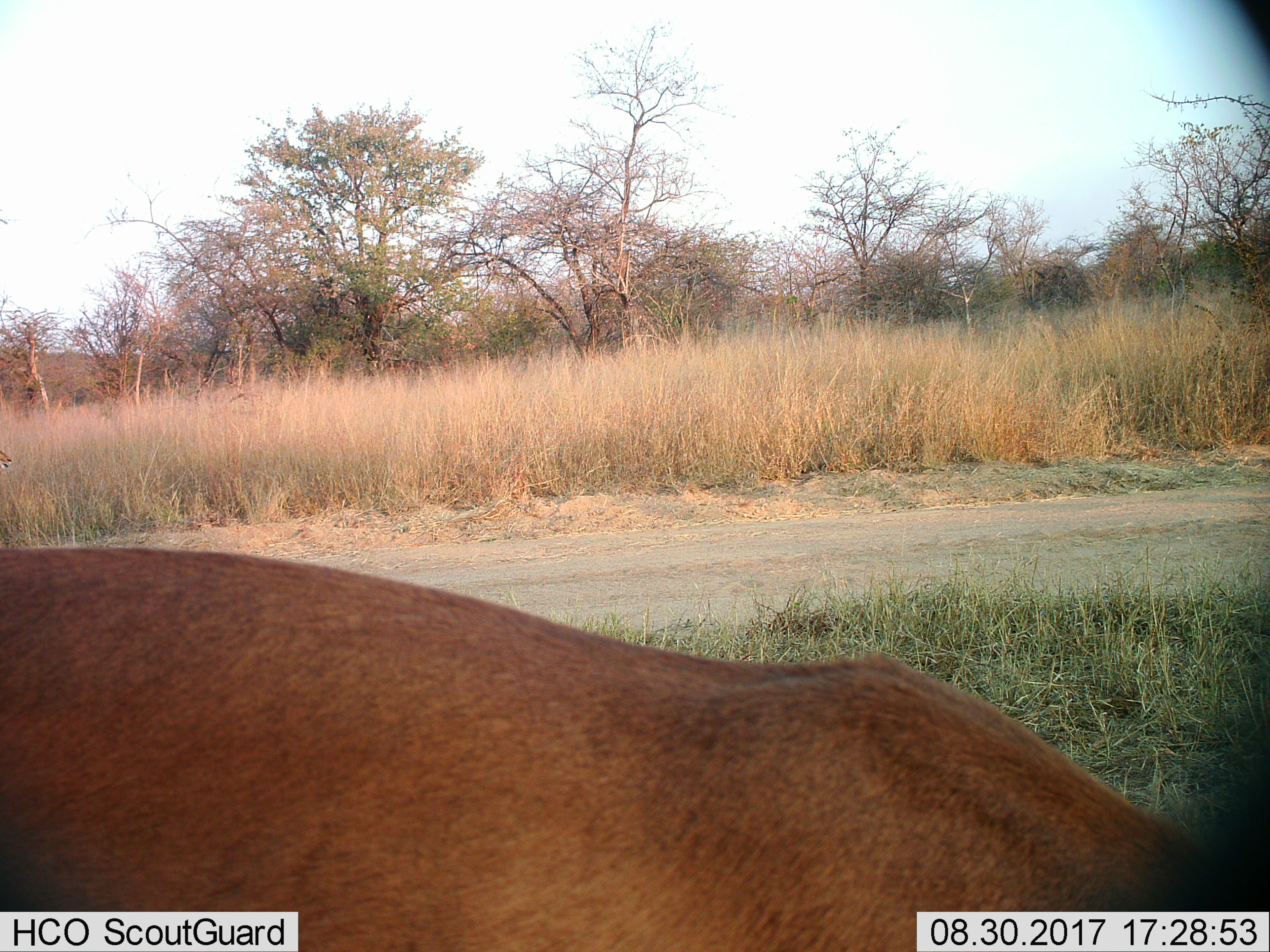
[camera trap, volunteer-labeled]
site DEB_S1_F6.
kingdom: Animalia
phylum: Chordata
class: Mammalia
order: Artiodactyla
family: Bovidae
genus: Aepyceros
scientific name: Aepyceros melampus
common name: impala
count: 1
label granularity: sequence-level